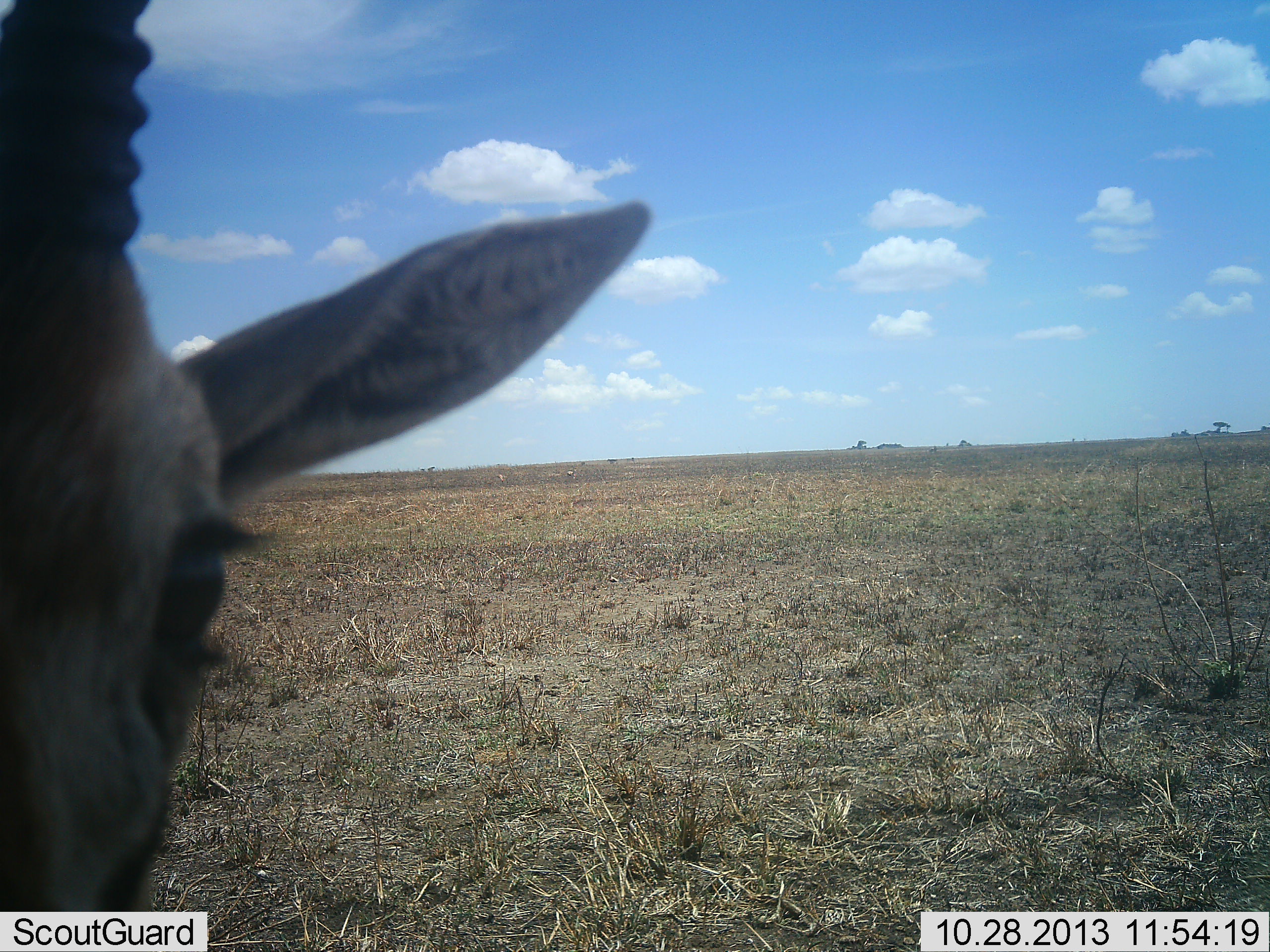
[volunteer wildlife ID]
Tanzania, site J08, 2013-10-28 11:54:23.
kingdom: Animalia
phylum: Chordata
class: Mammalia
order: Artiodactyla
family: Bovidae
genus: Eudorcas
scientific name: Eudorcas thomsonii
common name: thomson's gazelle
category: gazellethomsons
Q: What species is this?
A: Gazellethomsons (thomson's gazelle) (Eudorcas thomsonii).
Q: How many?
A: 1.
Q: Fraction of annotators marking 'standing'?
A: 93%.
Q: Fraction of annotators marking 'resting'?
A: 0%.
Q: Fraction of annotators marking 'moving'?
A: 0%.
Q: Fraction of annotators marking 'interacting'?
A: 0%.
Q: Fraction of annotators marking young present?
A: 0%.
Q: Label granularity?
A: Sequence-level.